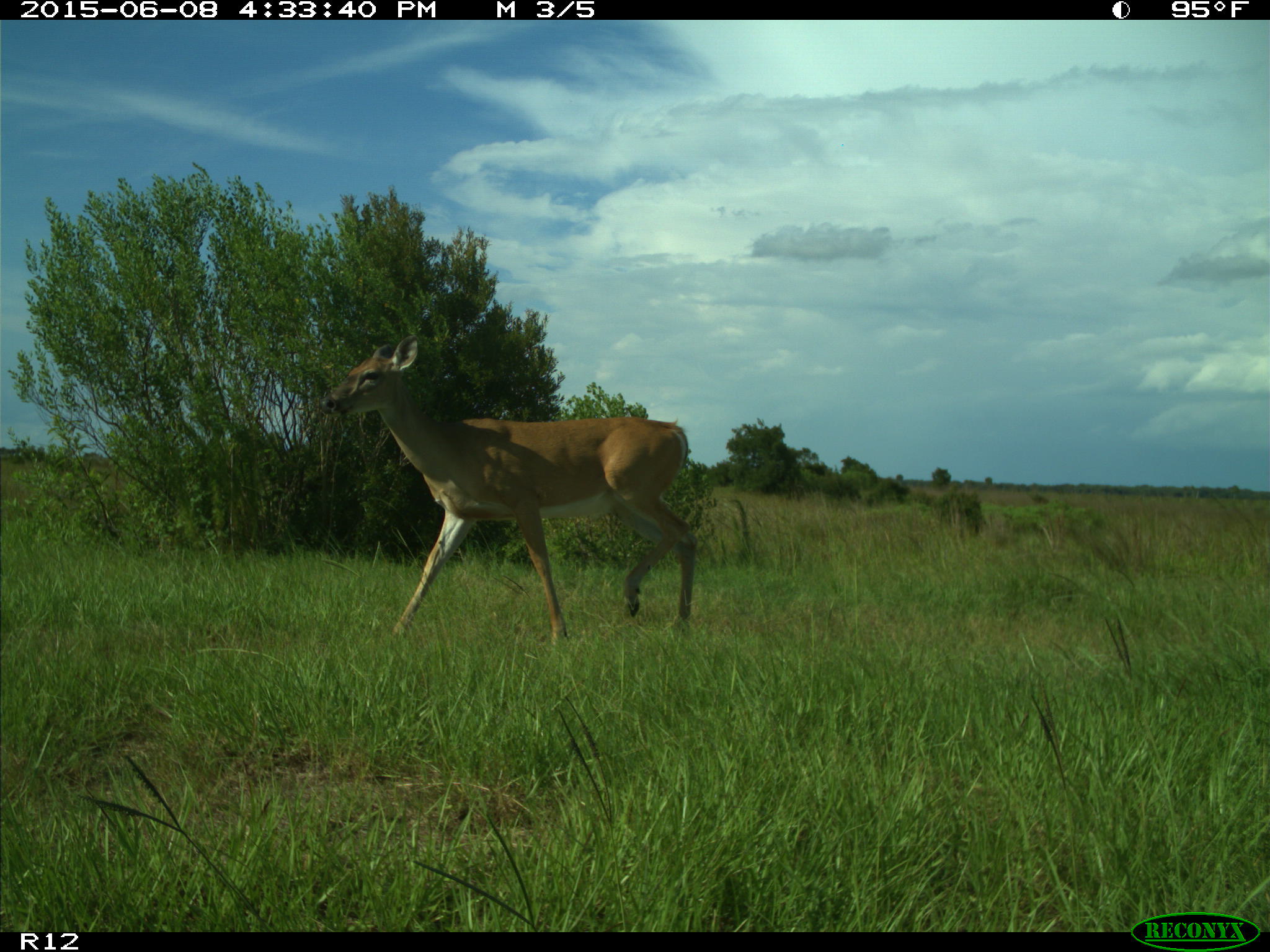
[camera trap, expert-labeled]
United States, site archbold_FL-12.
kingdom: Animalia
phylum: Chordata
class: Mammalia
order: Artiodactyla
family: Cervidae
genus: Odocoileus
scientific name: Odocoileus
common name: deer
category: unidentified deer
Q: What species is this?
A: Unidentified deer (deer) (Odocoileus).